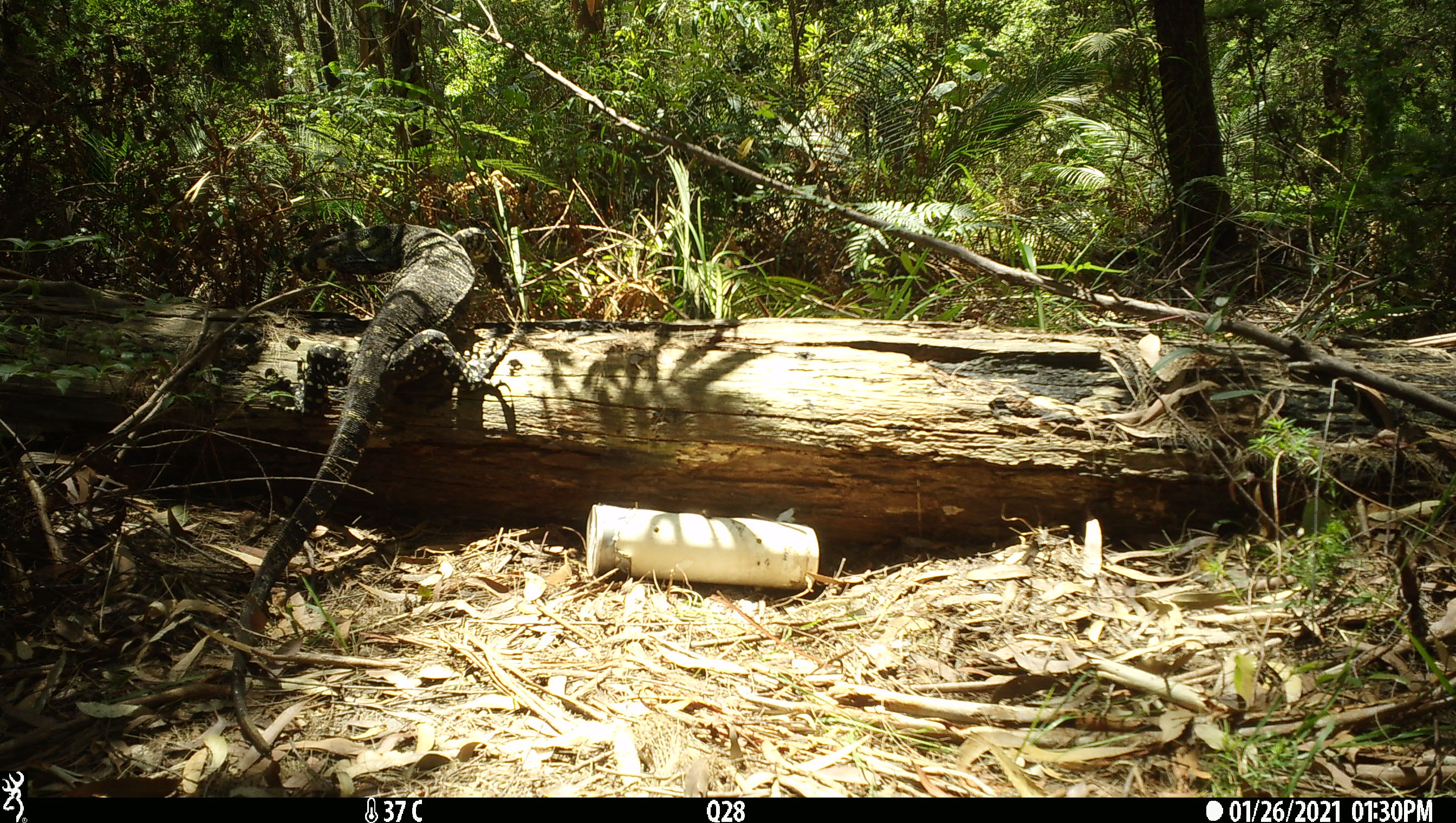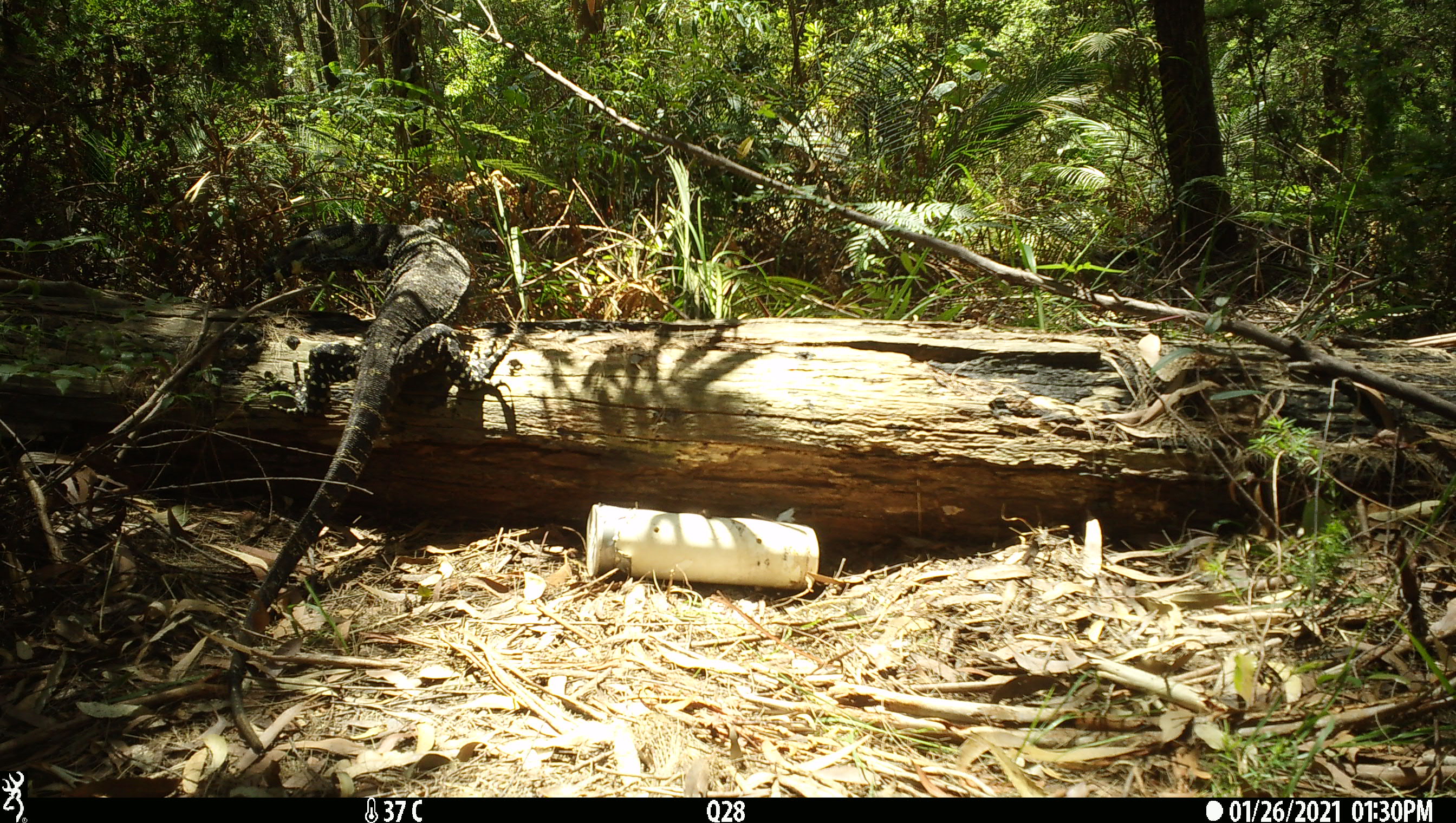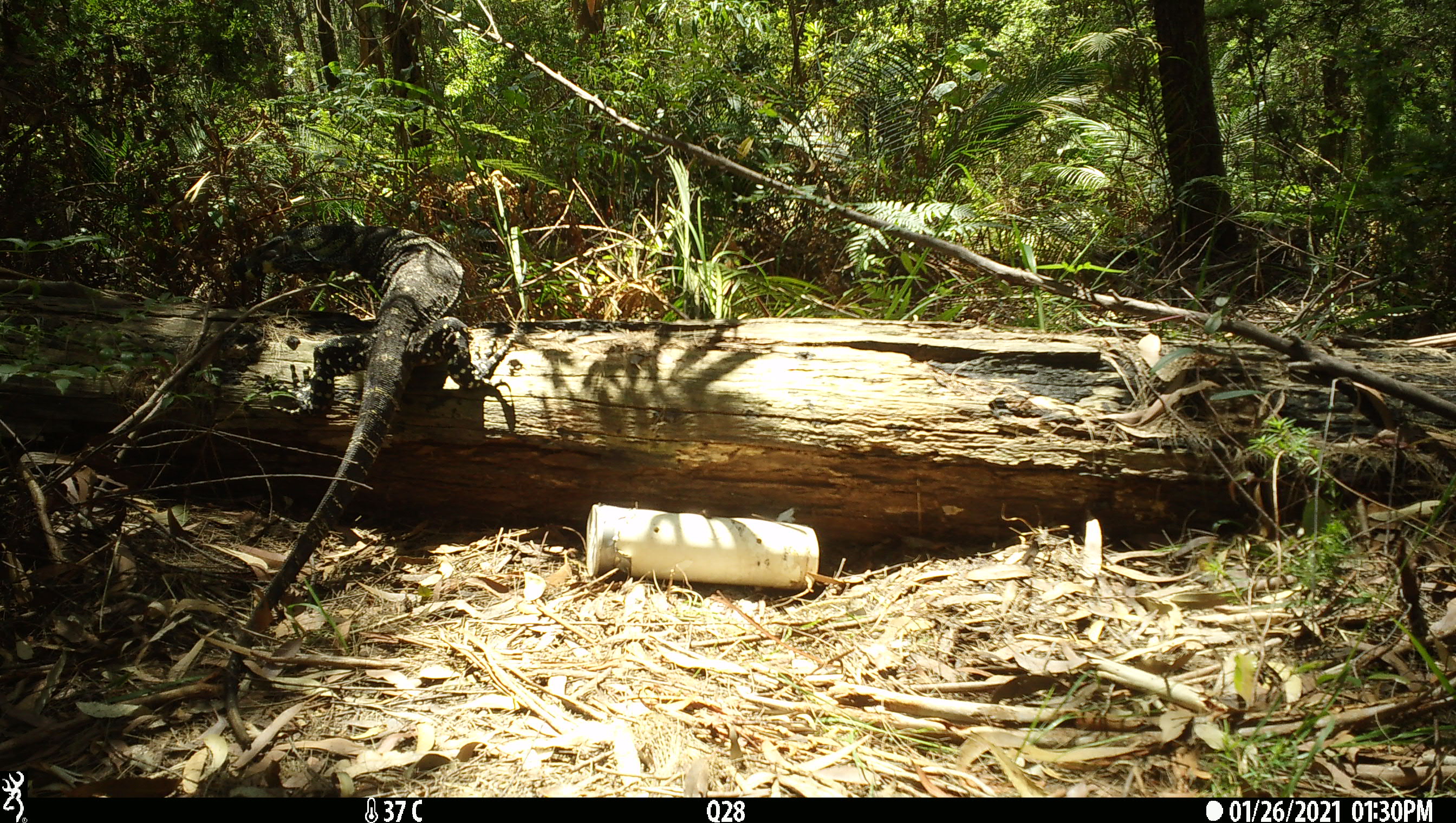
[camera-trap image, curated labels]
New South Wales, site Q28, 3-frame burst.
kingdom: Animalia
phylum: Chordata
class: Reptilia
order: Squamata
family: Varanidae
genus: Varanus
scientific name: Varanus varius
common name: lace monitor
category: goanna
Goanna (lace monitor) (Varanus varius).